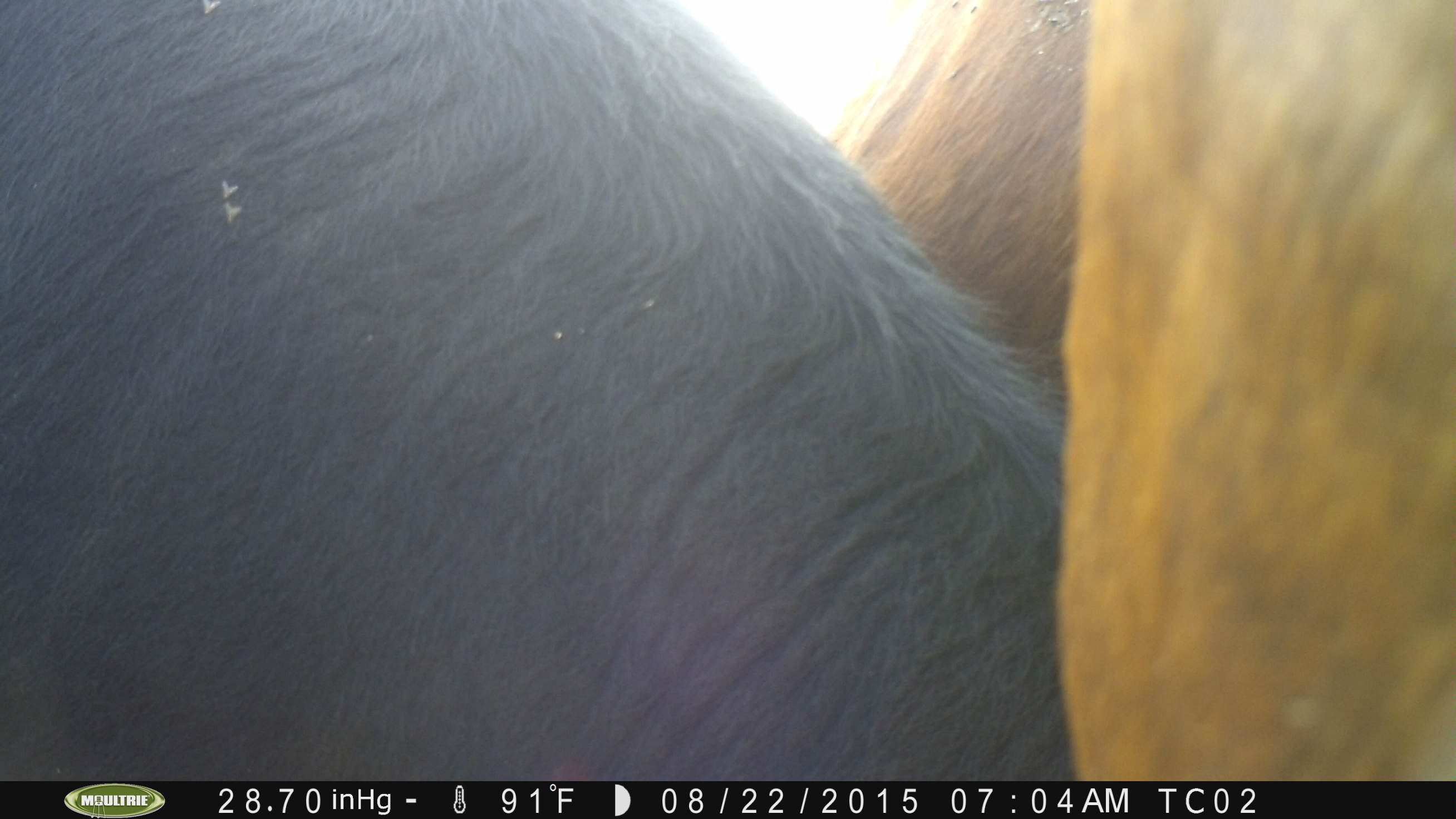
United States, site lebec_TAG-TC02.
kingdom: Animalia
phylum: Chordata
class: Mammalia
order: Artiodactyla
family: Bovidae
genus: Bos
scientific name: Bos taurus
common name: domestic cow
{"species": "Bos taurus (domestic cow)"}